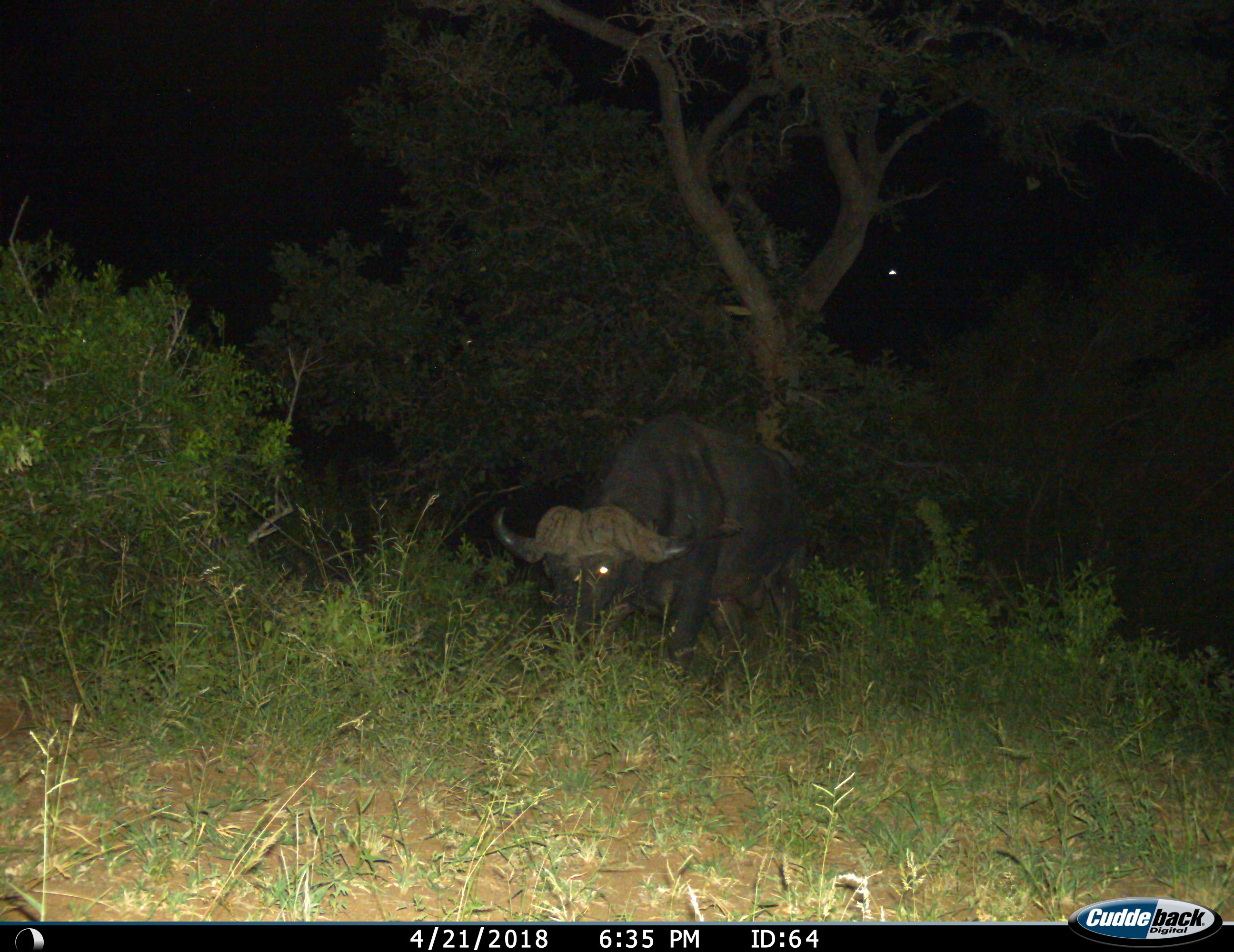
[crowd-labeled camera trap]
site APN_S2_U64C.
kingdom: Animalia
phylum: Chordata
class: Mammalia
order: Artiodactyla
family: Bovidae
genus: Syncerus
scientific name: Syncerus caffer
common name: african buffalo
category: buffalo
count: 1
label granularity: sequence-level